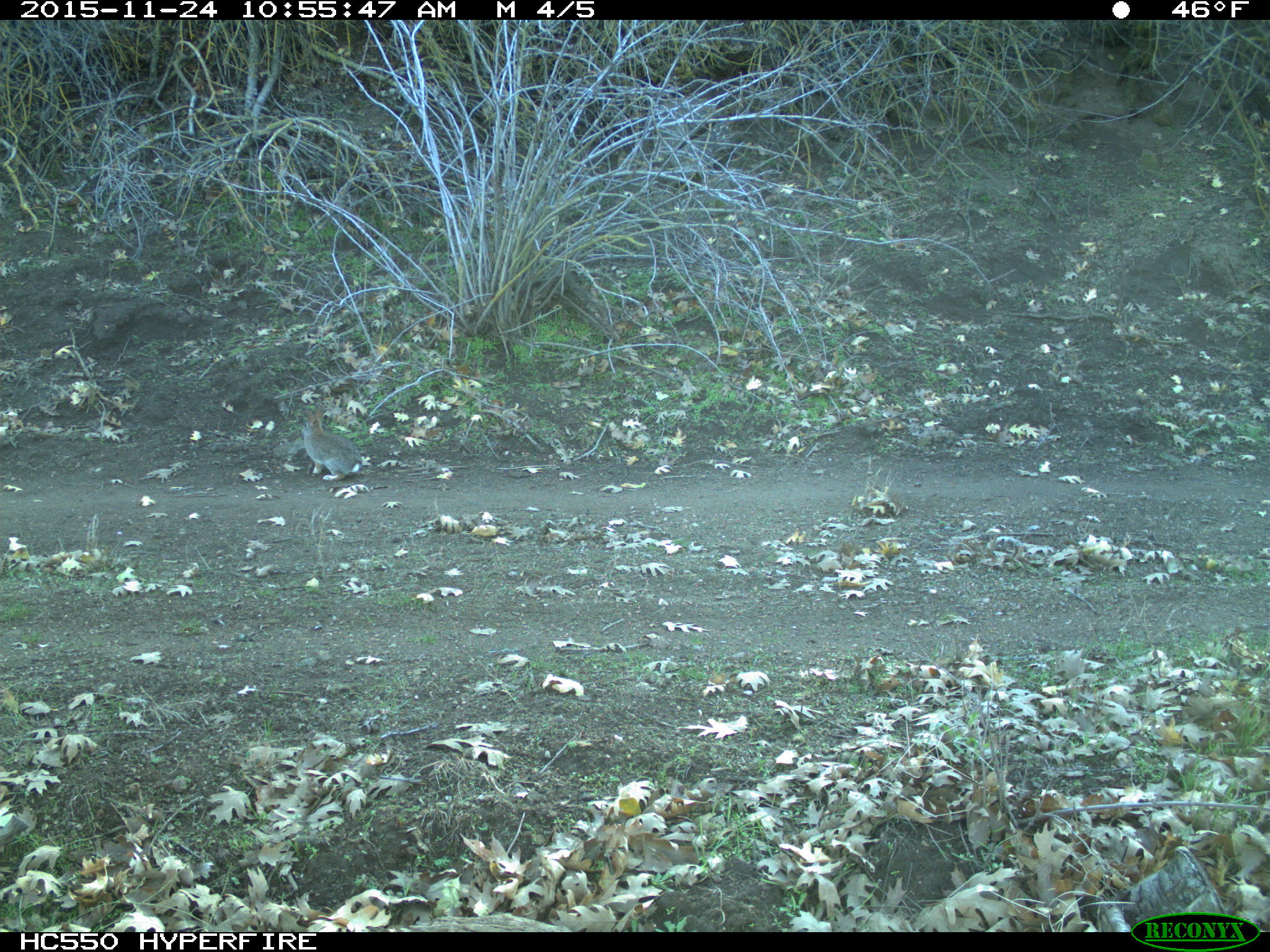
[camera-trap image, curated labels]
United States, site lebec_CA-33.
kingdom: Animalia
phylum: Chordata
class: Mammalia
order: Lagomorpha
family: Leporidae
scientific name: Leporidae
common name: rabbits and hares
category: unidentified rabbit